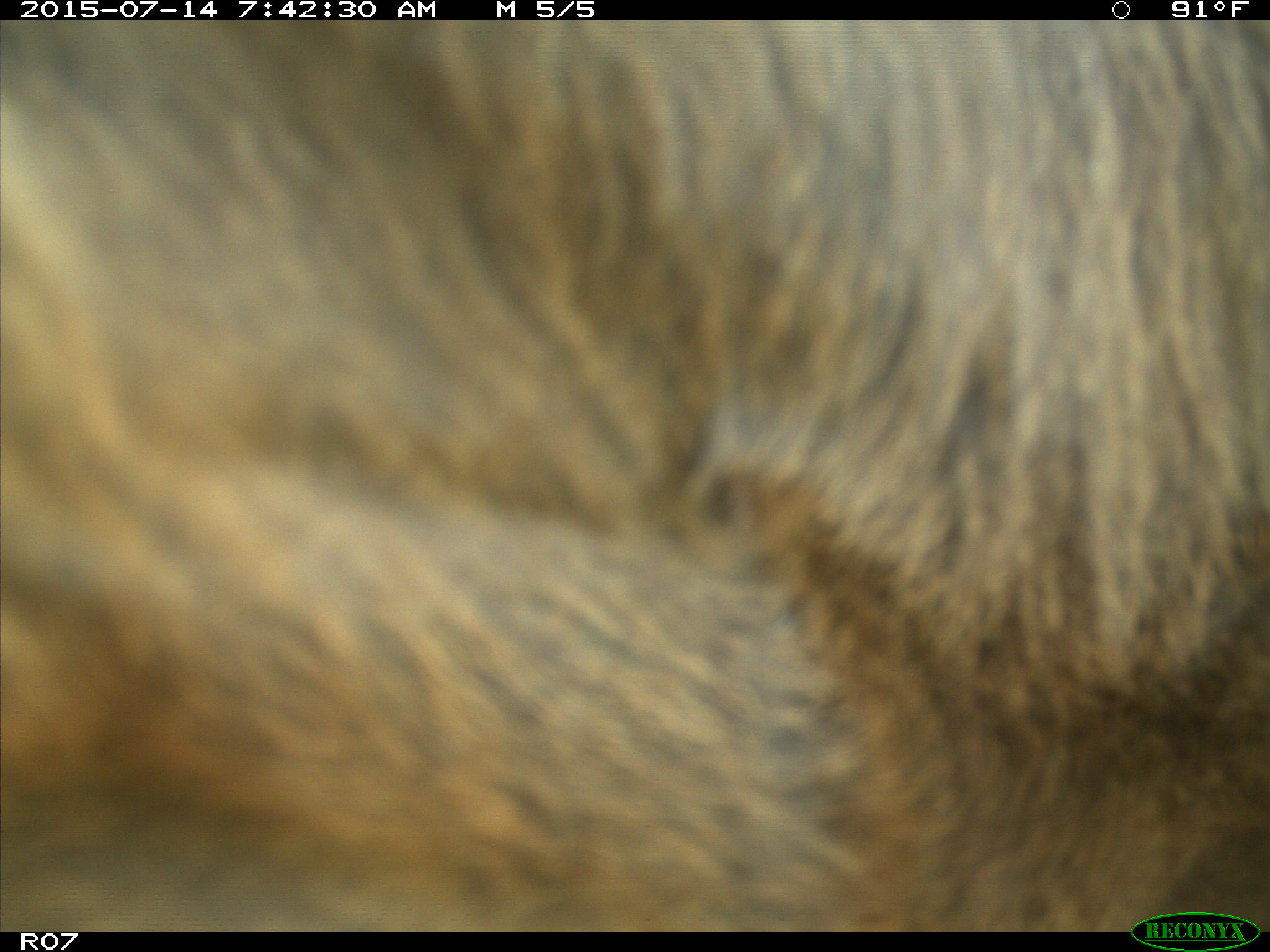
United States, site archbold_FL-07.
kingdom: Animalia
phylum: Chordata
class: Mammalia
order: Artiodactyla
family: Bovidae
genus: Bos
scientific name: Bos taurus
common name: domestic cow